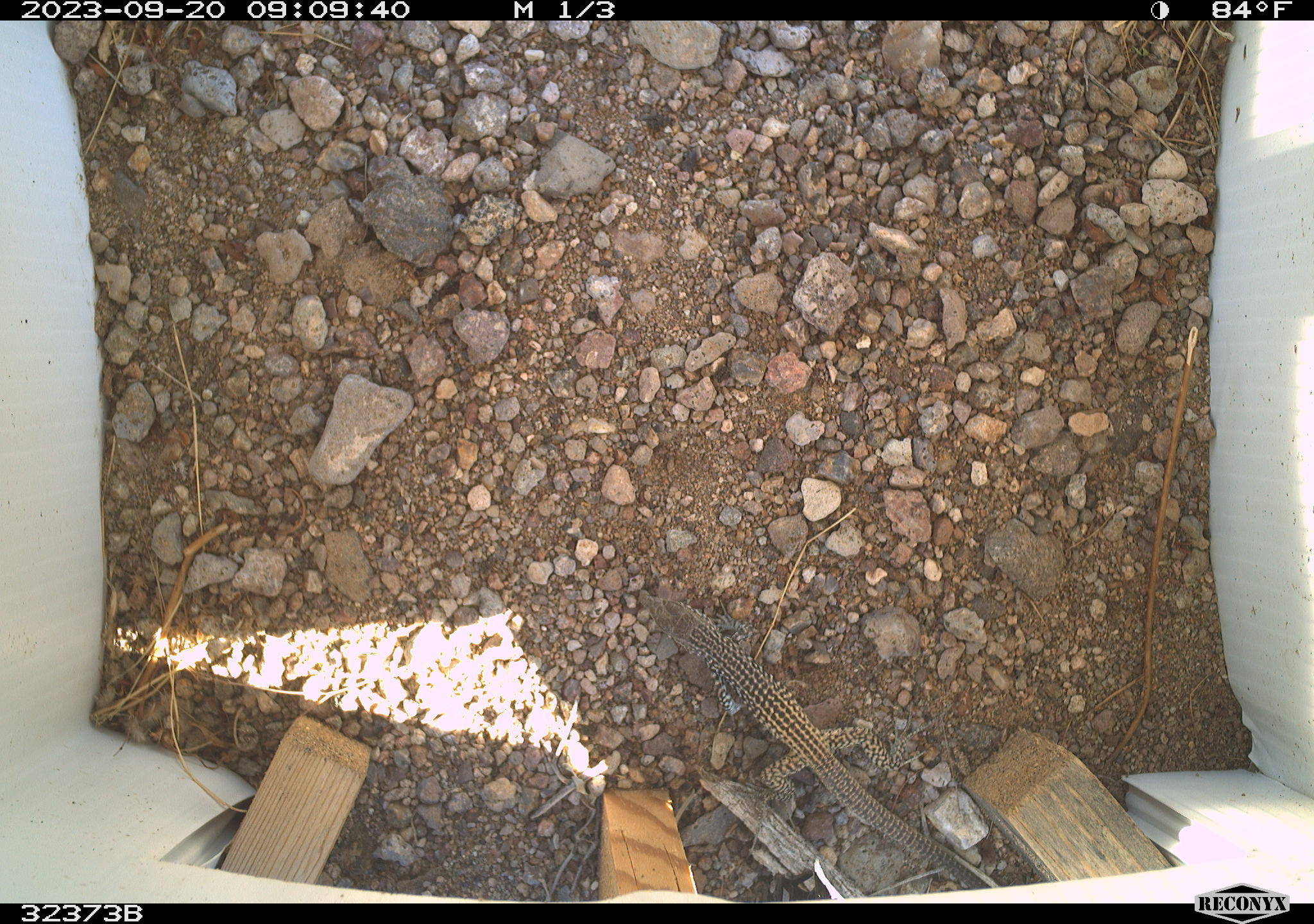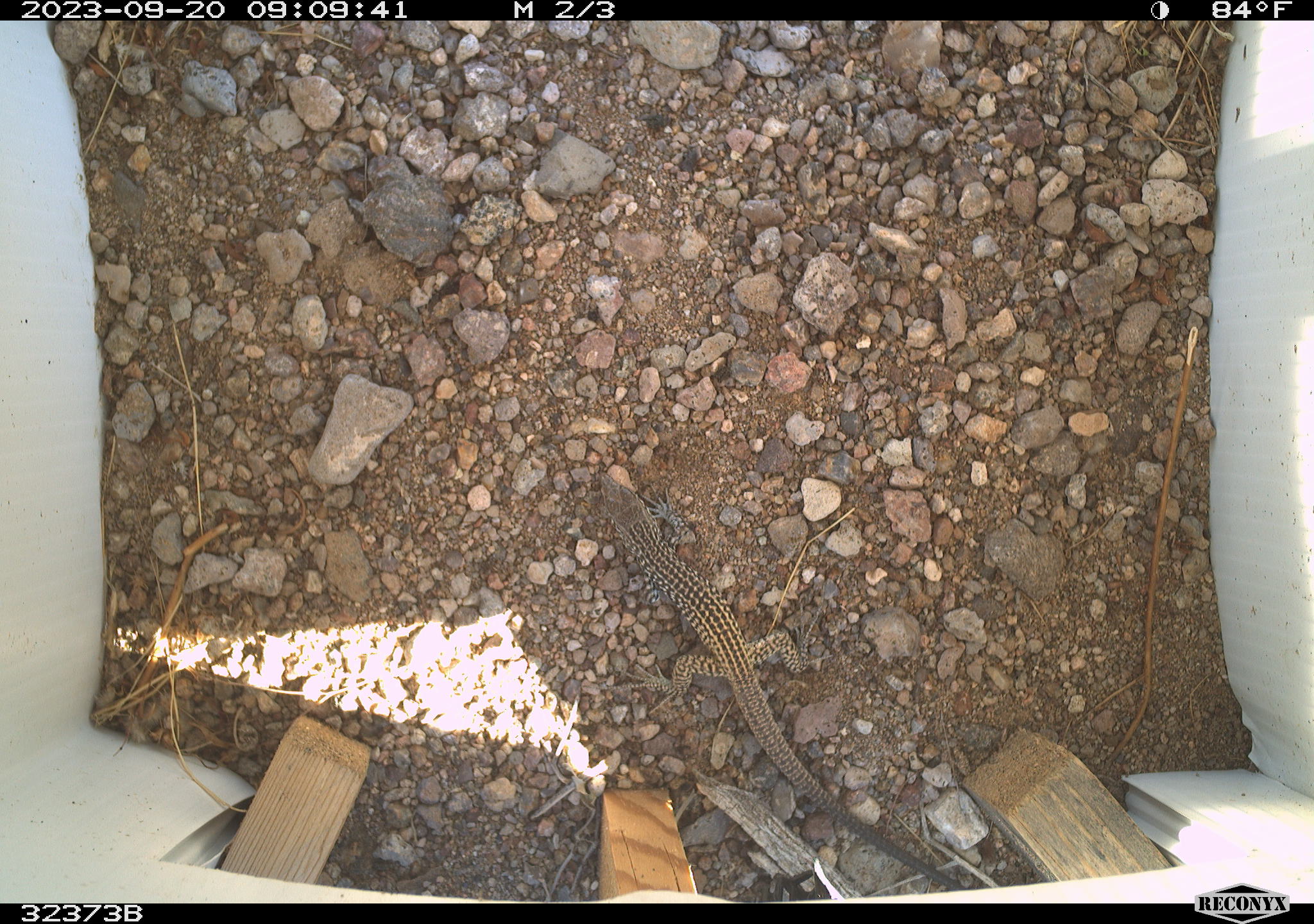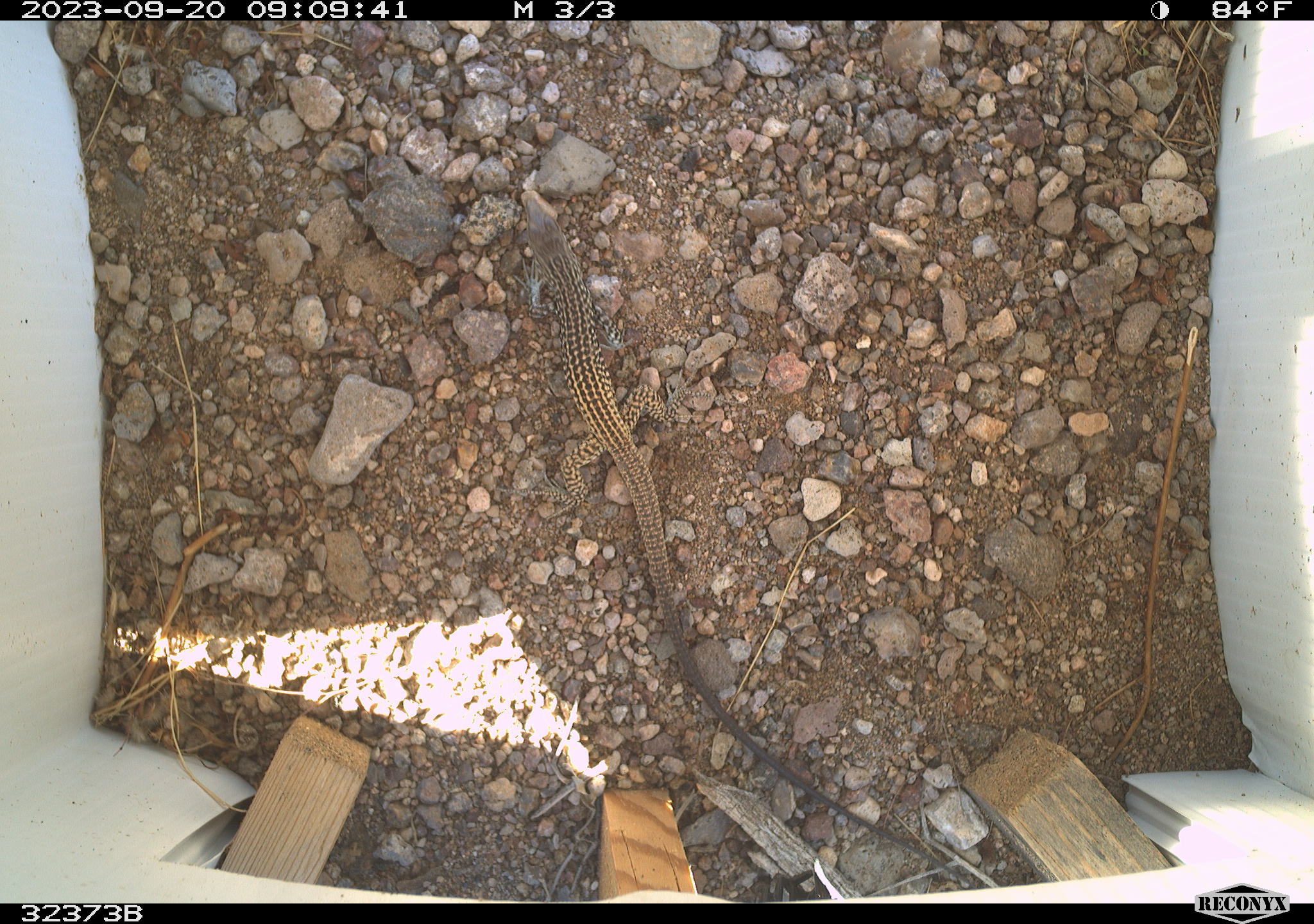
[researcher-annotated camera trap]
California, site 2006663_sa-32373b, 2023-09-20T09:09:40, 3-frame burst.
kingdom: Animalia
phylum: Chordata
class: Reptilia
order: Squamata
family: Teiidae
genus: Aspidoscelis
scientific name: Aspidoscelis tigris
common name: western whiptail